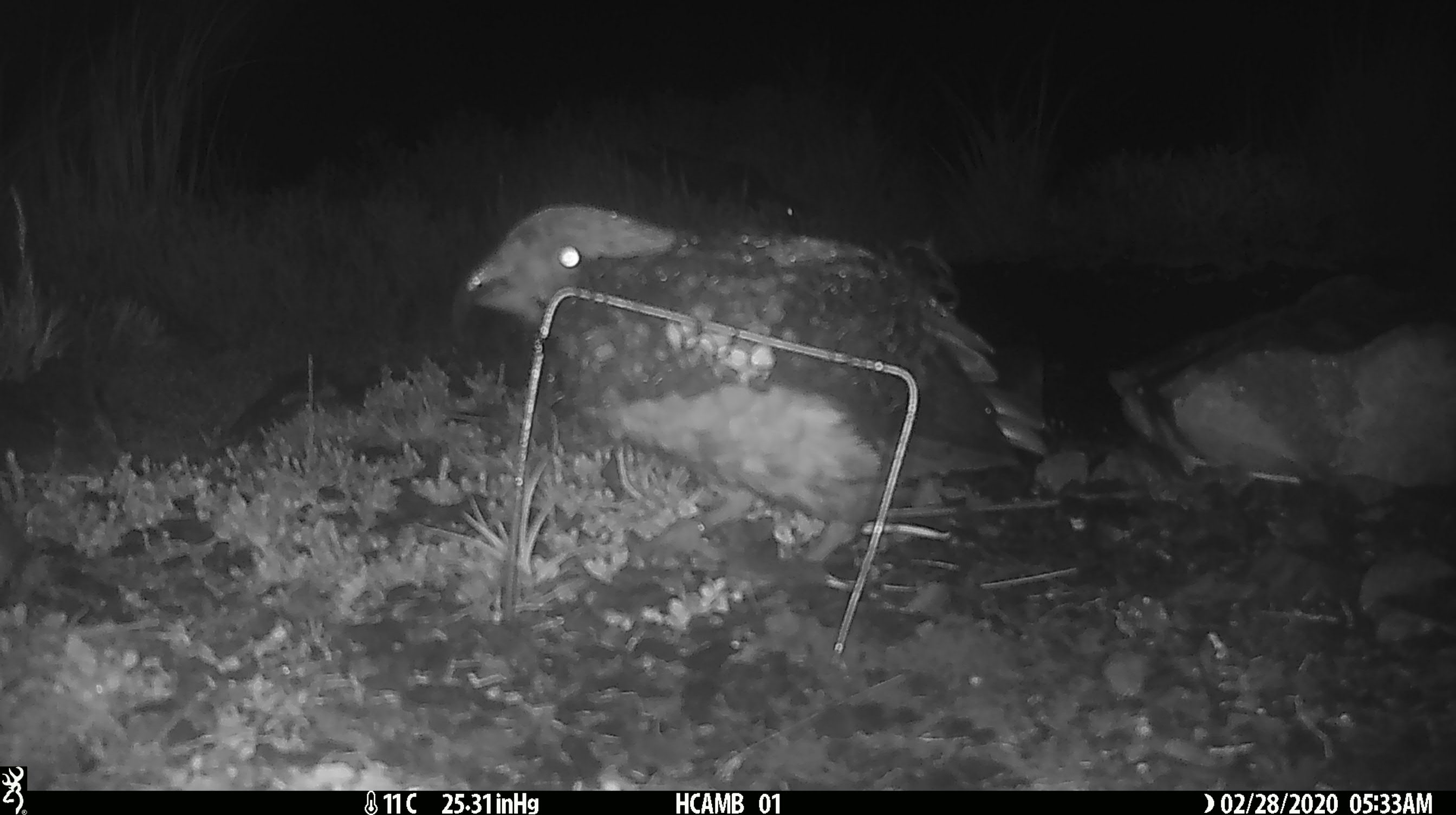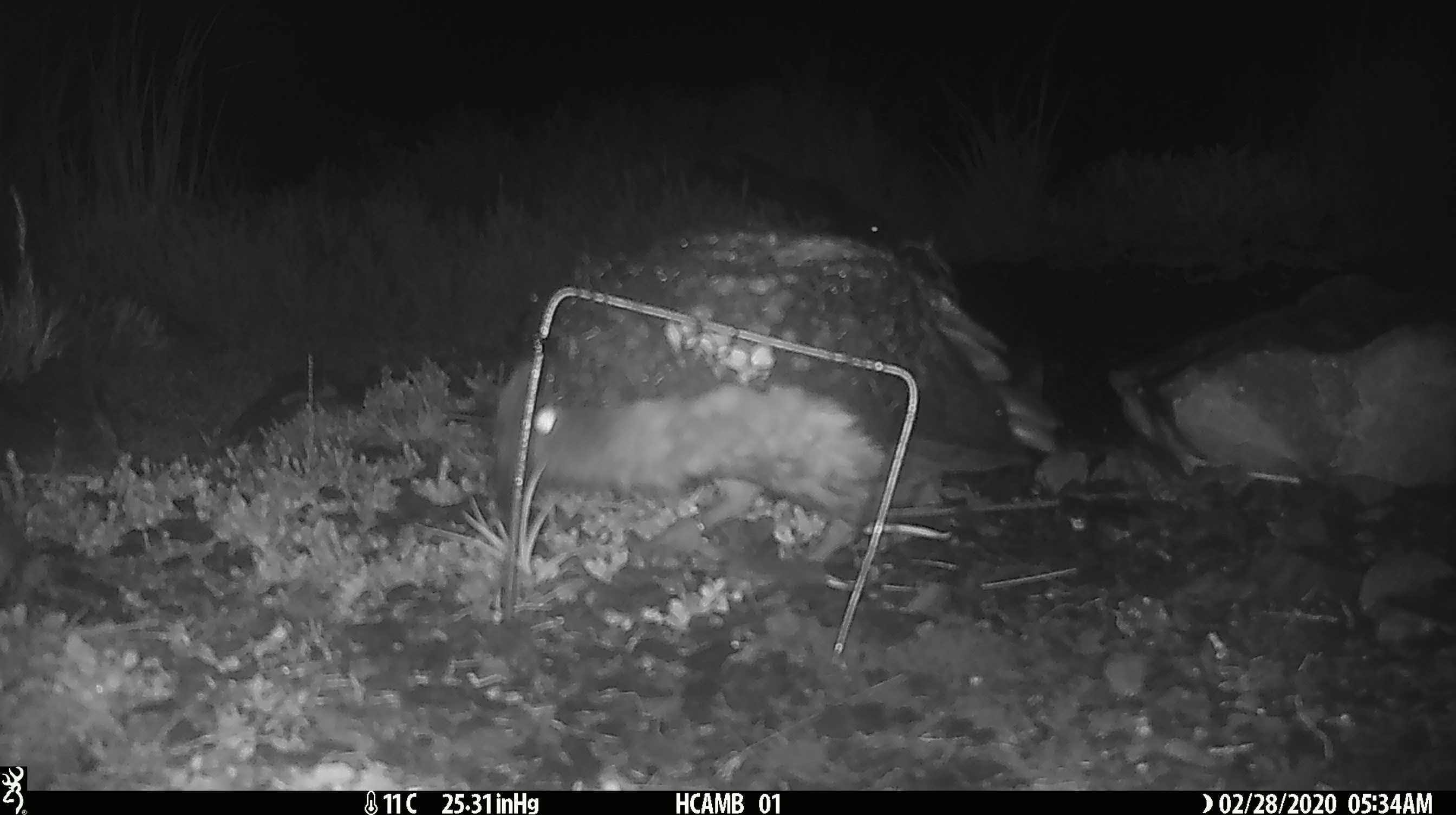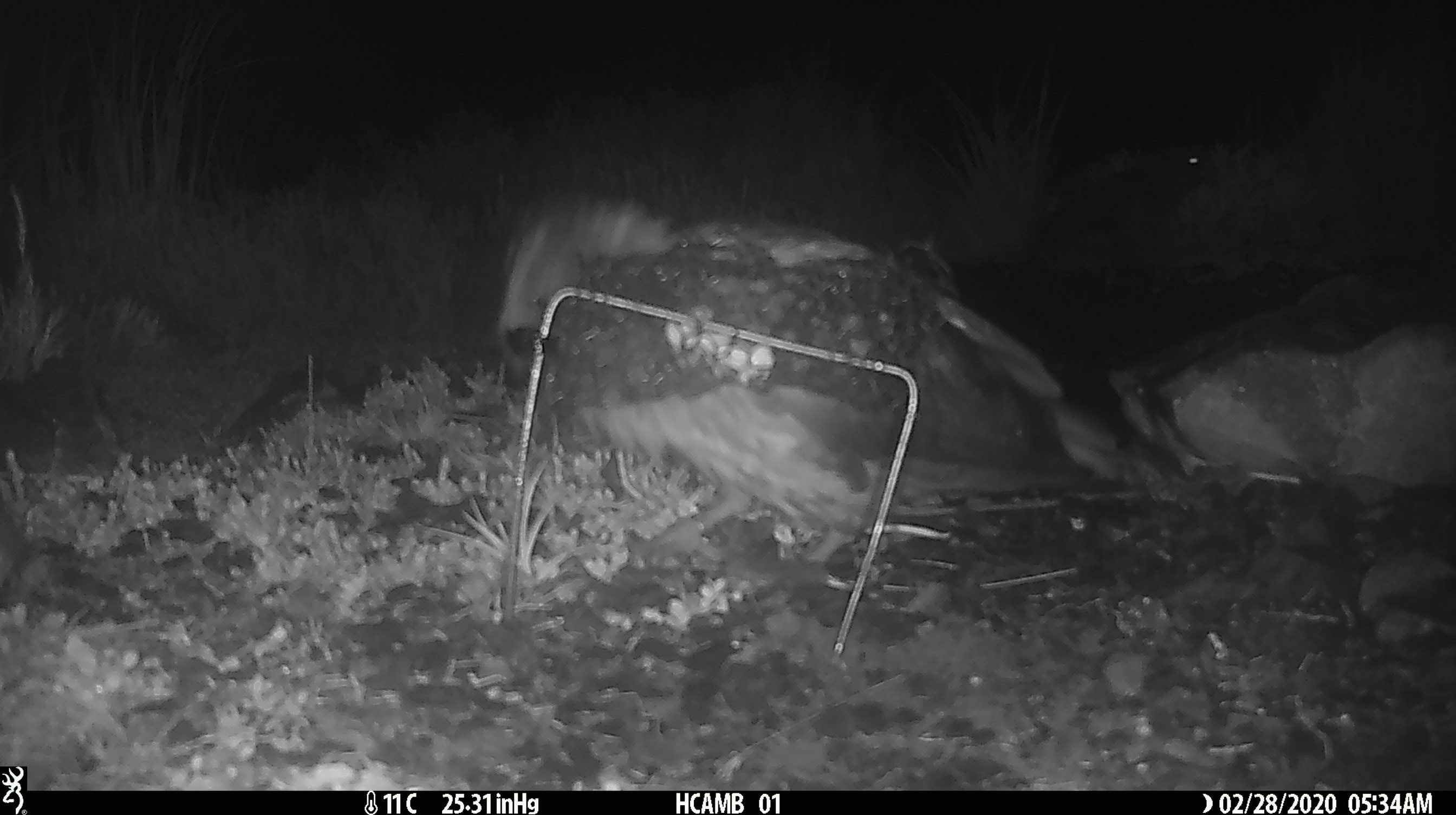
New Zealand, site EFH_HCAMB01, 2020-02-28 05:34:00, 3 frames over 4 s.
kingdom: Animalia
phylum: Chordata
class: Aves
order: Psittaciformes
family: Strigopidae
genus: Nestor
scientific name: Nestor notabilis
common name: kea